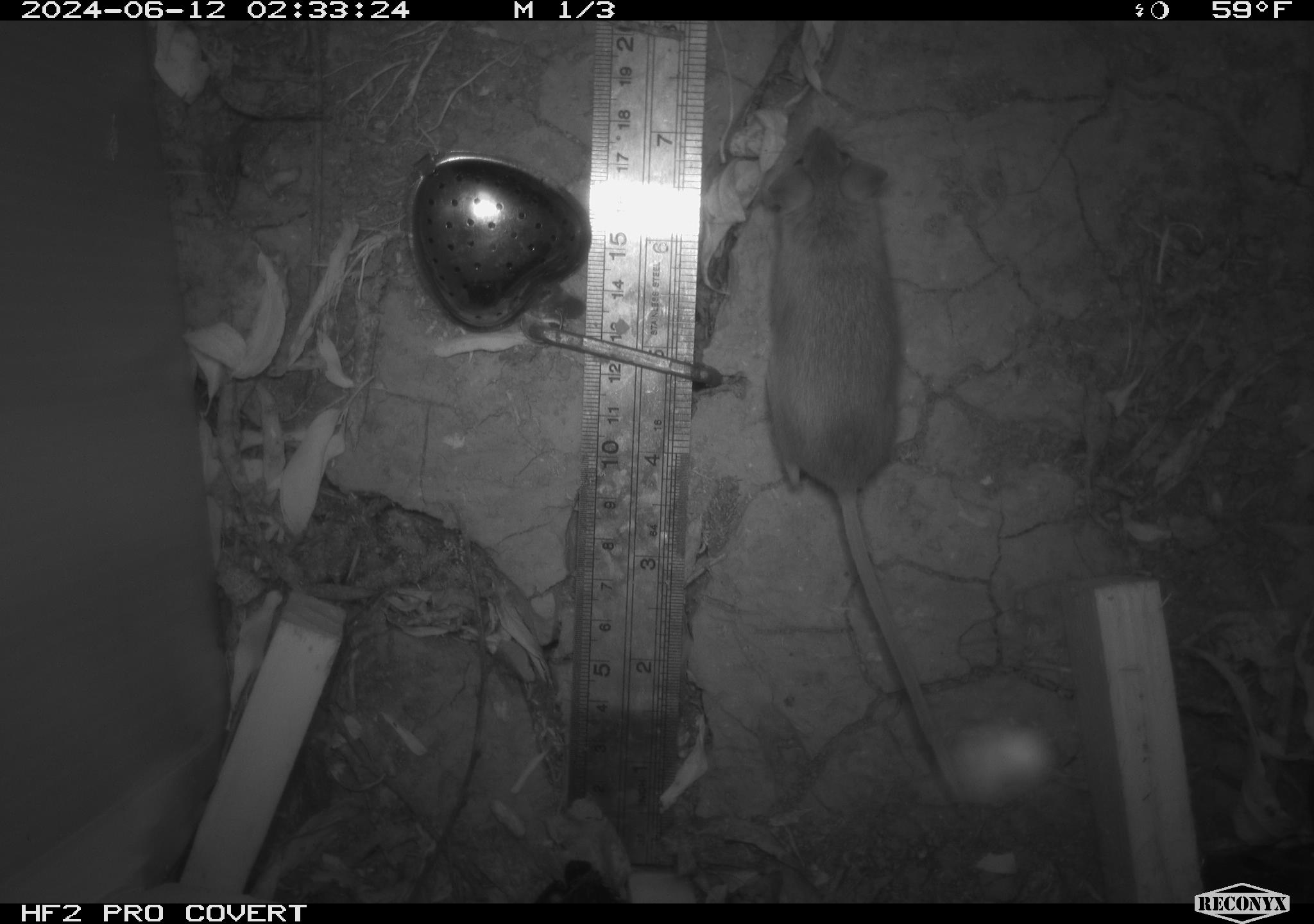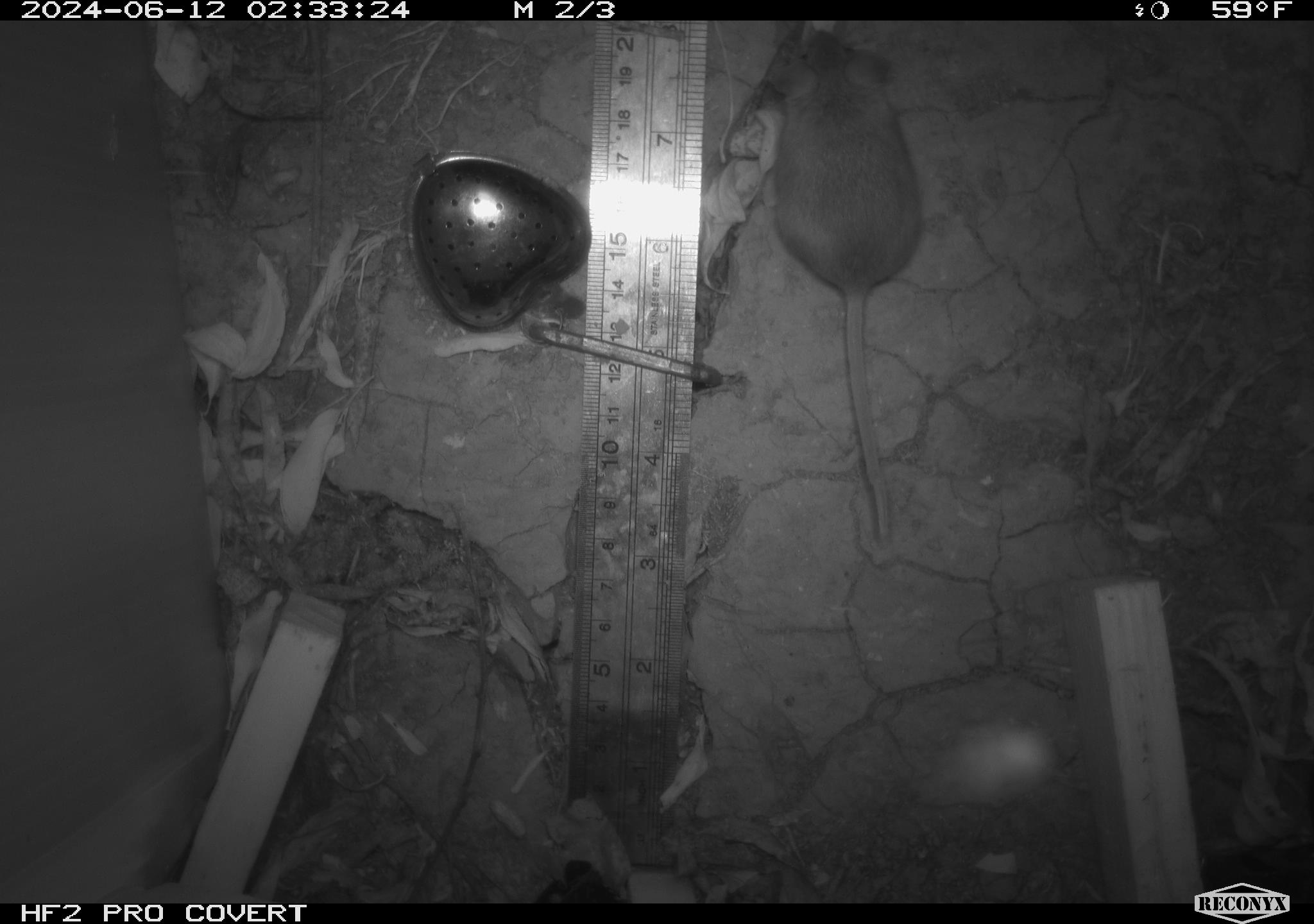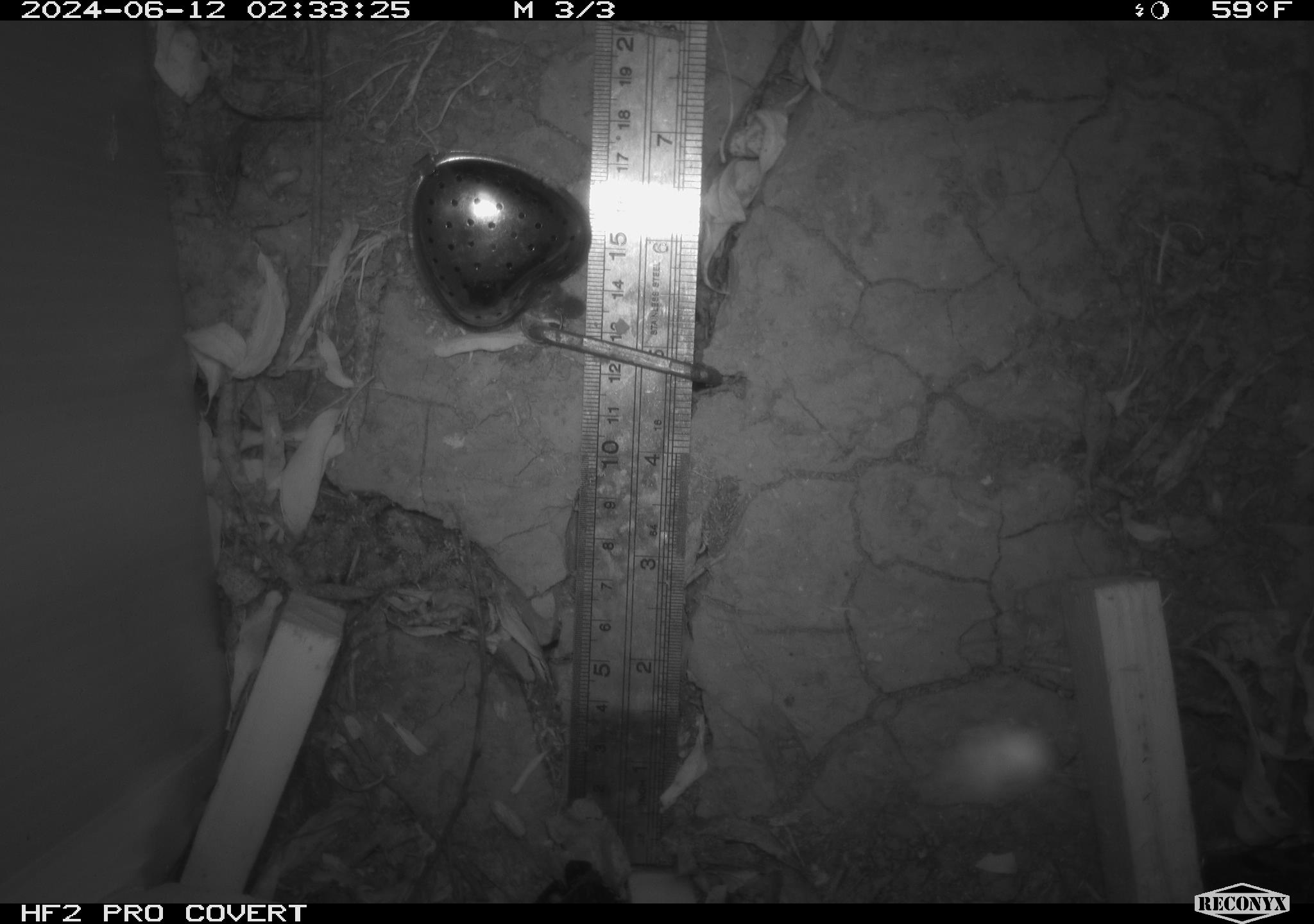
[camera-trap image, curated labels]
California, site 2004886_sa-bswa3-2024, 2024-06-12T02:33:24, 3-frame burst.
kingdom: Animalia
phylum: Chordata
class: Mammalia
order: Rodentia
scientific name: Rodentia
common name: mouse species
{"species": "mouse species (Rodentia)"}